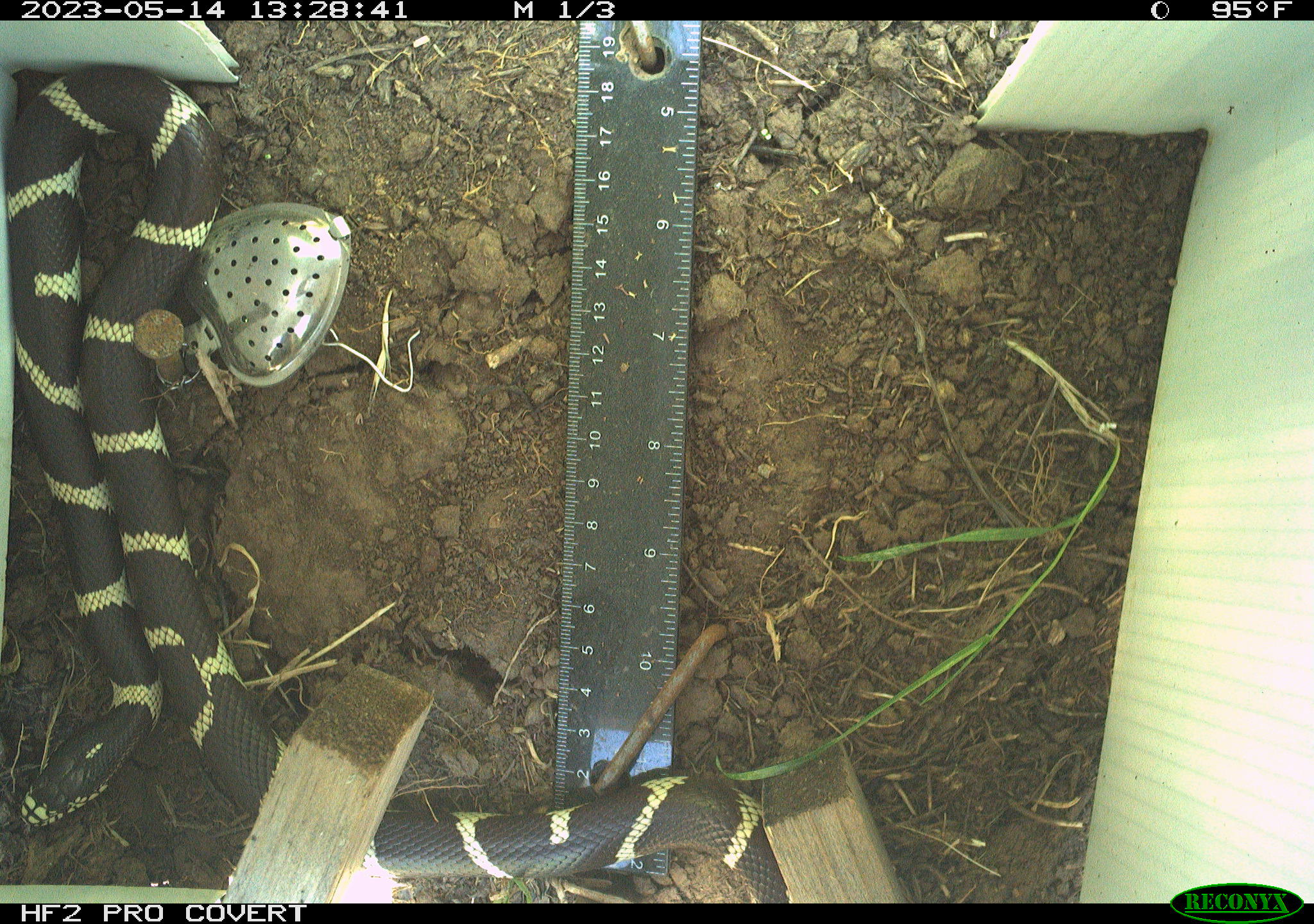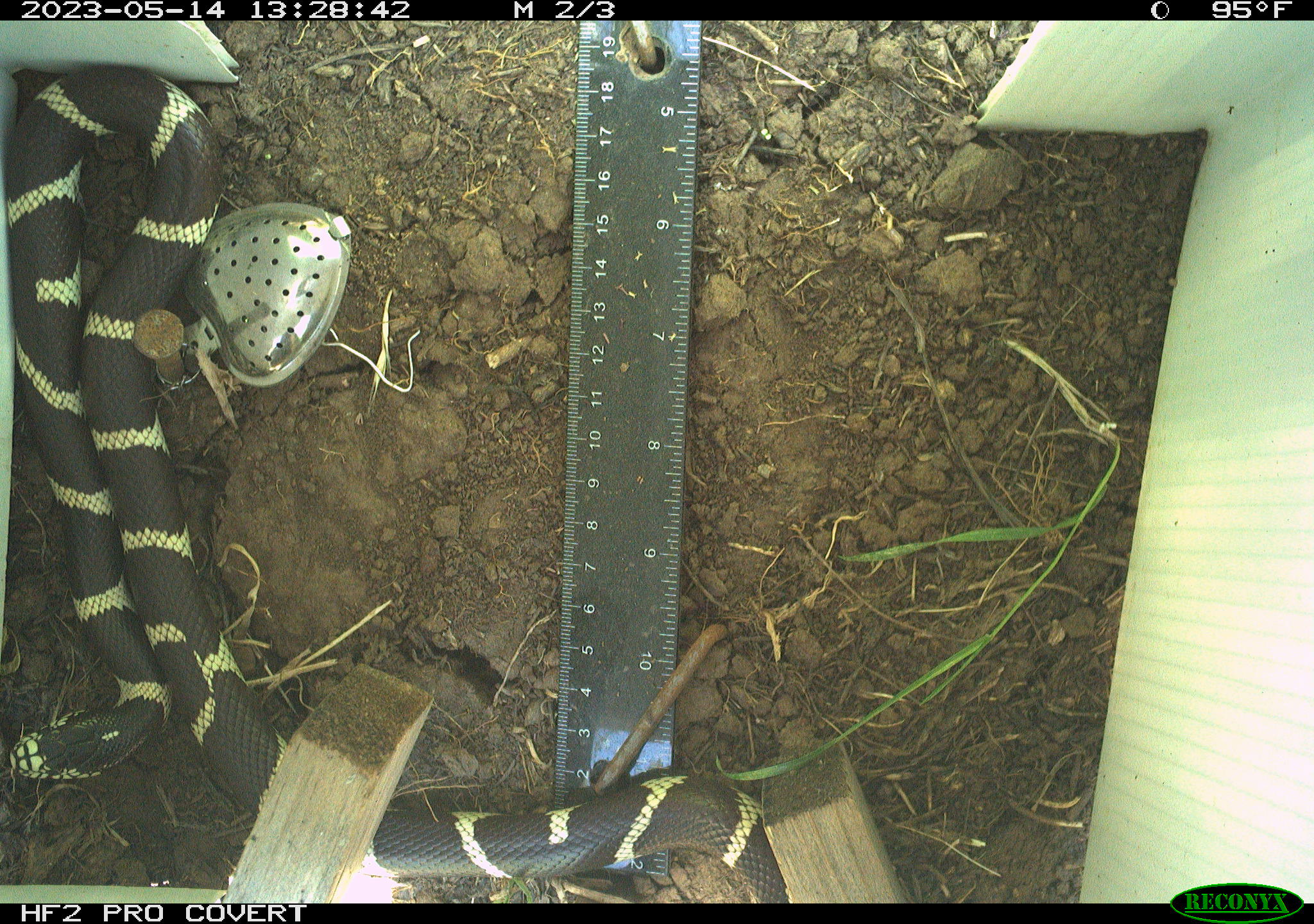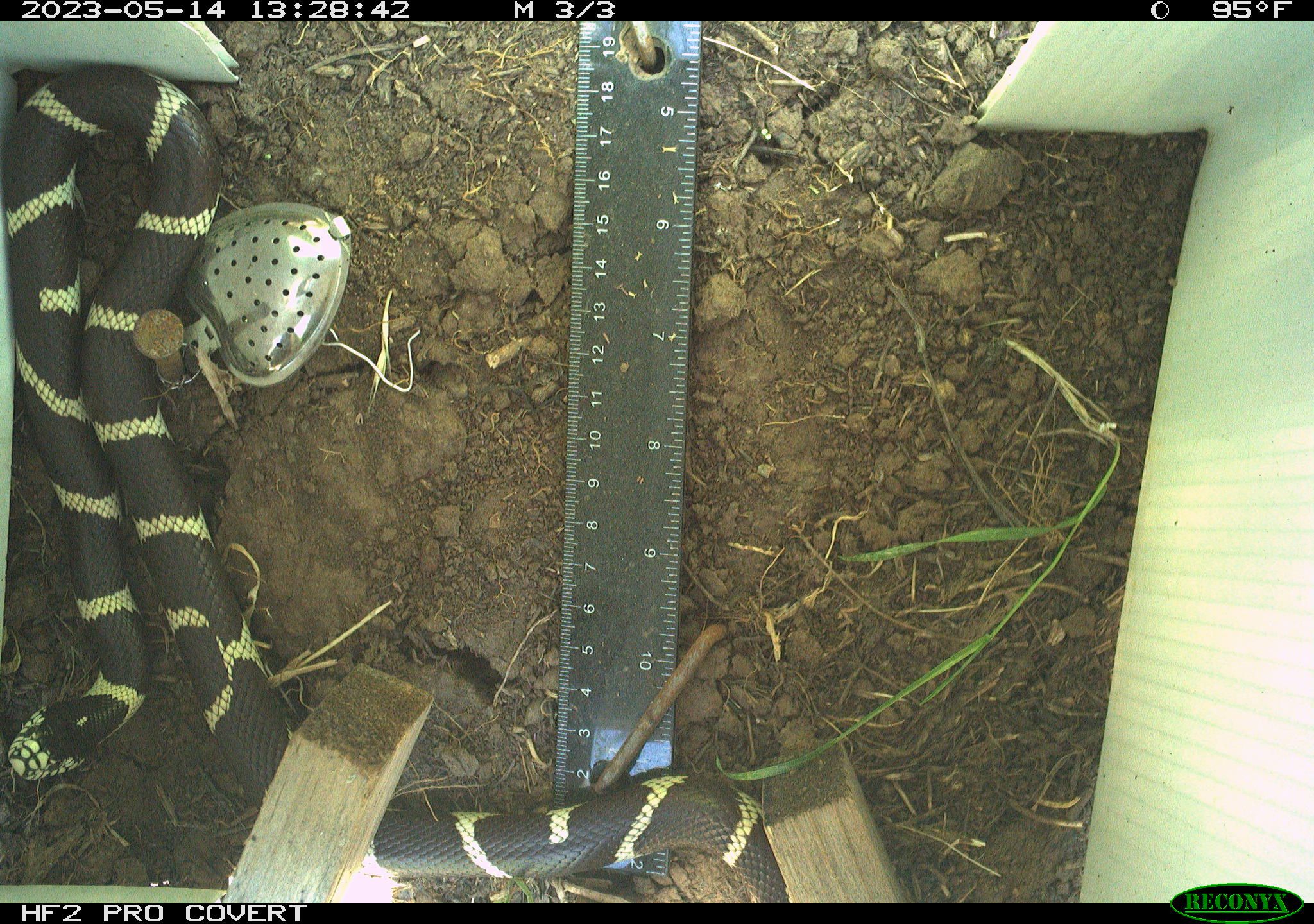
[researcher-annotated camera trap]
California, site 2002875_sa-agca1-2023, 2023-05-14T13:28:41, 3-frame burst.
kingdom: Animalia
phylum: Chordata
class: Reptilia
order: Squamata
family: Colubridae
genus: Lampropeltis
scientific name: Lampropeltis californiae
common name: california kingsnake